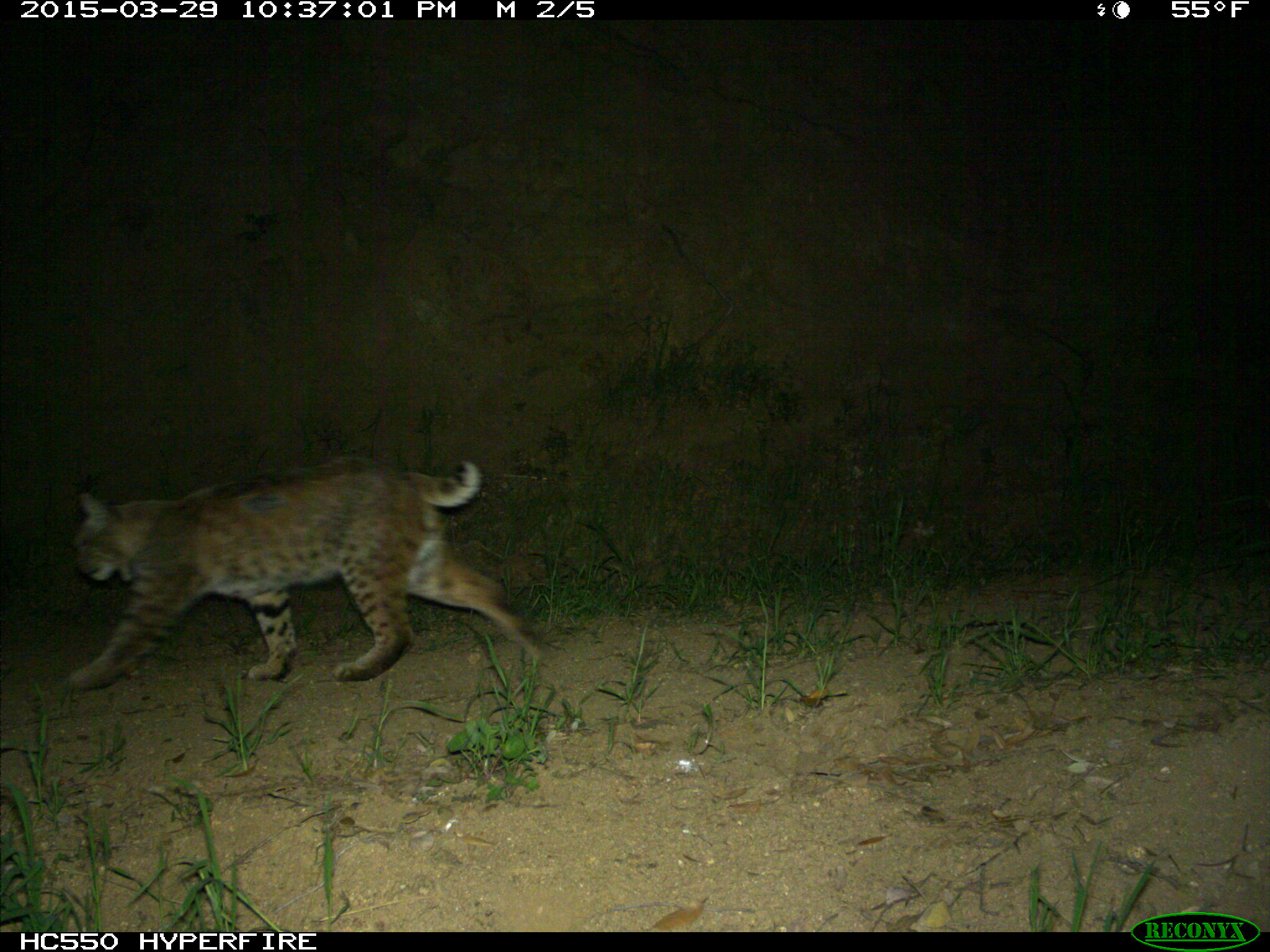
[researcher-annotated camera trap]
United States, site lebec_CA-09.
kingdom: Animalia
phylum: Chordata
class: Mammalia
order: Carnivora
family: Felidae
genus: Lynx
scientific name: Lynx rufus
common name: bobcat